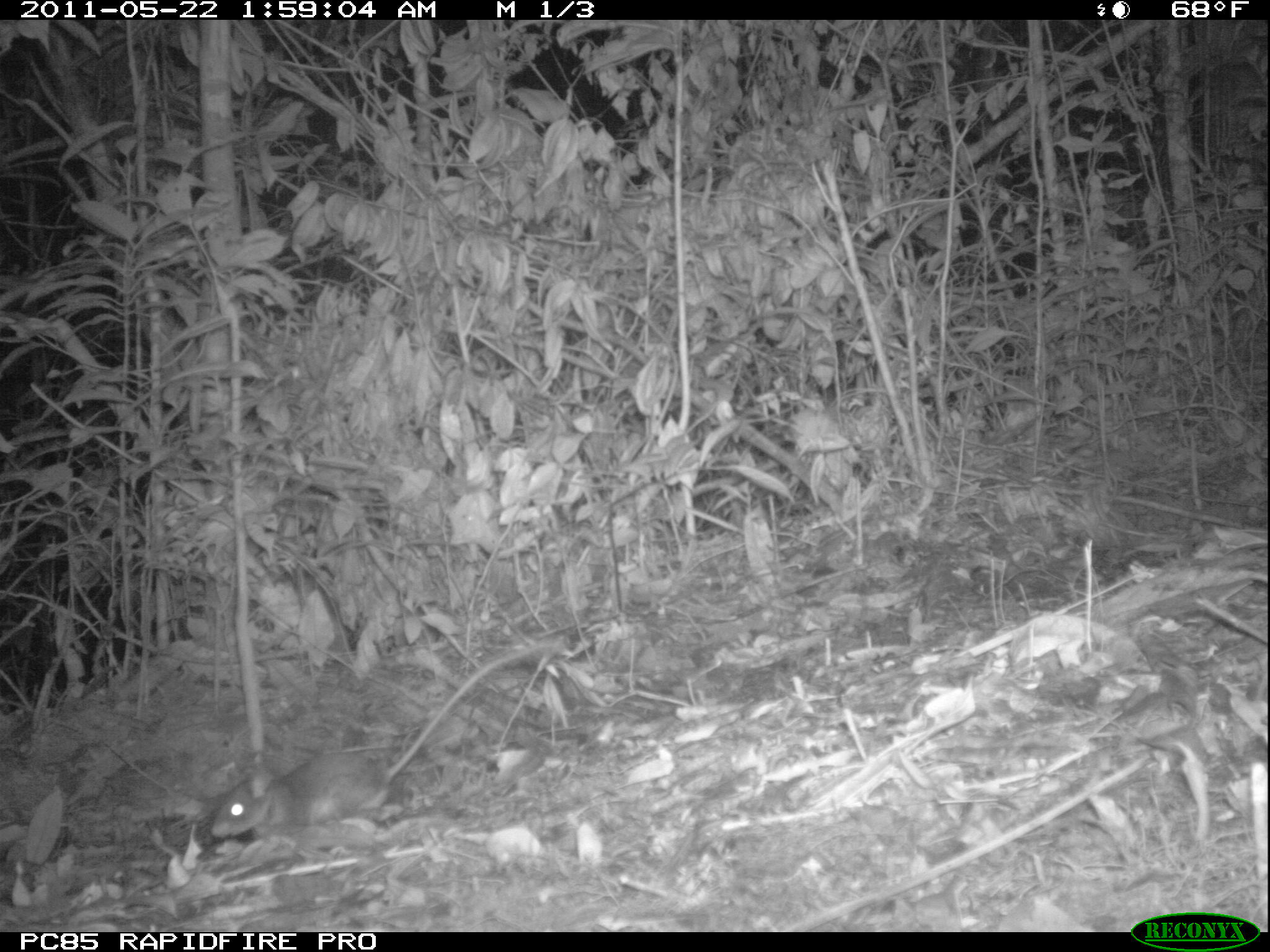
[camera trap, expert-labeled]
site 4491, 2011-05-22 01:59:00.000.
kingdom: Animalia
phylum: Chordata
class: Mammalia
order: Rodentia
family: Nesomyidae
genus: Eliurus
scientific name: Eliurus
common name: eliurus rat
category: eliurus spp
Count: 1.